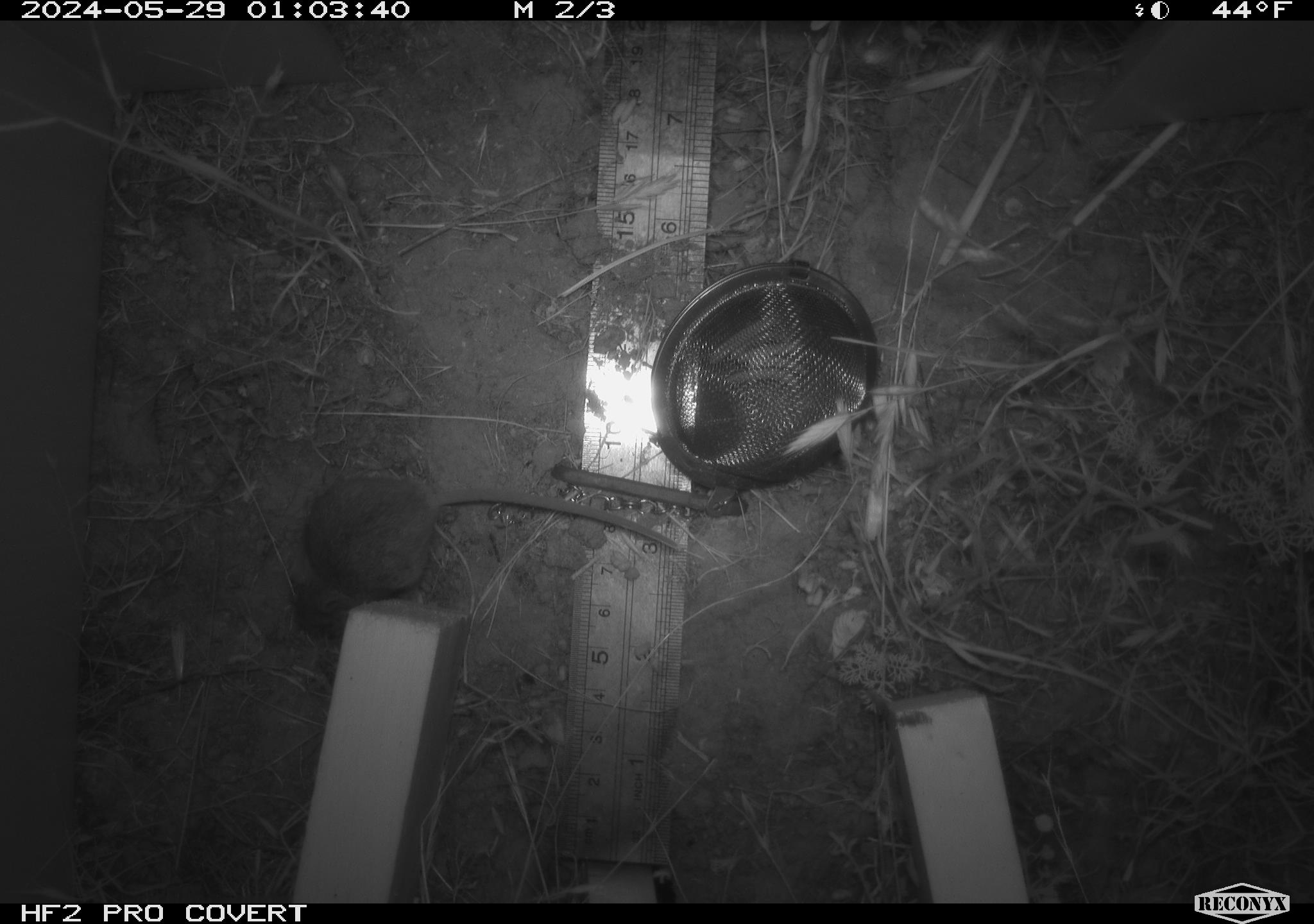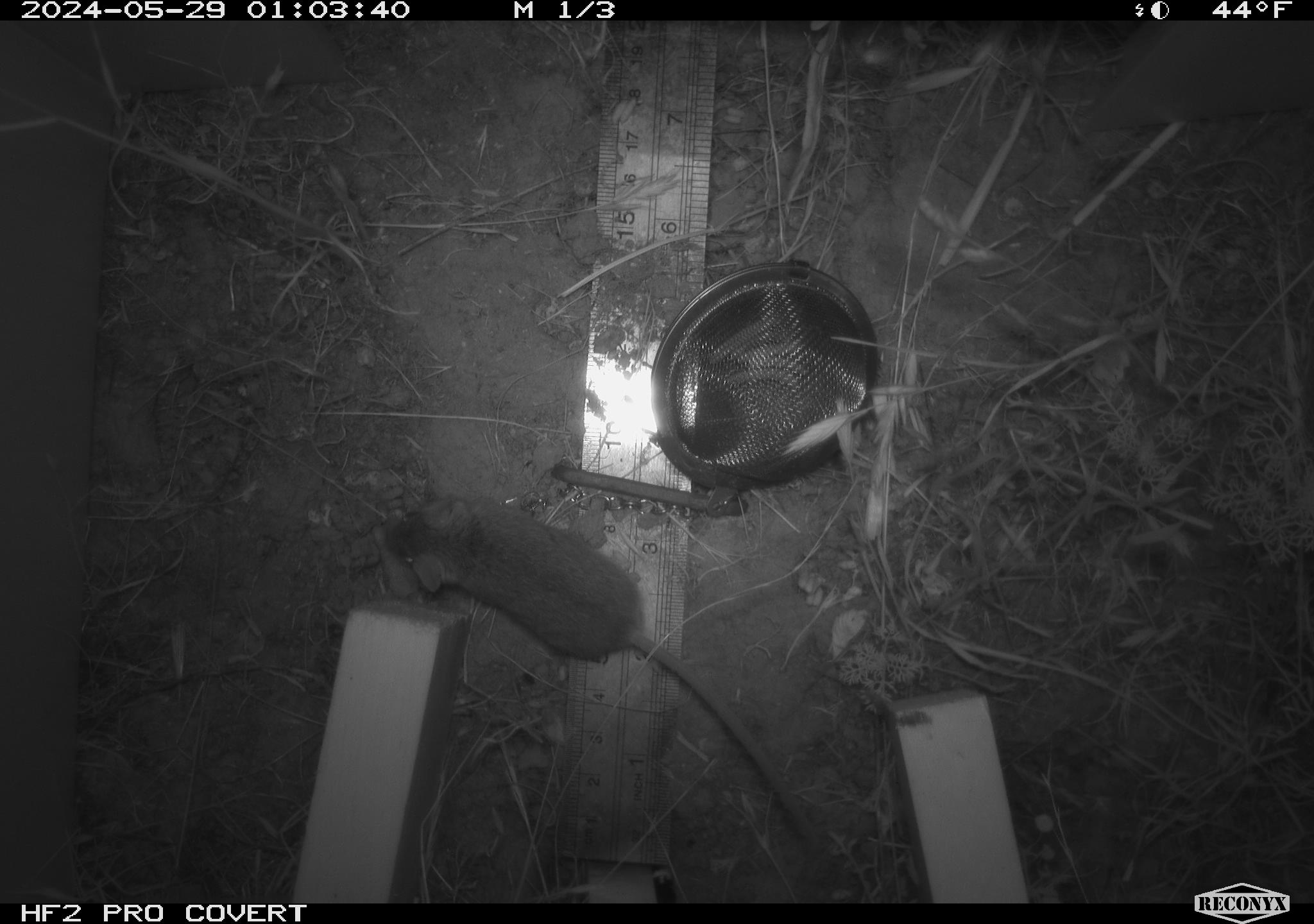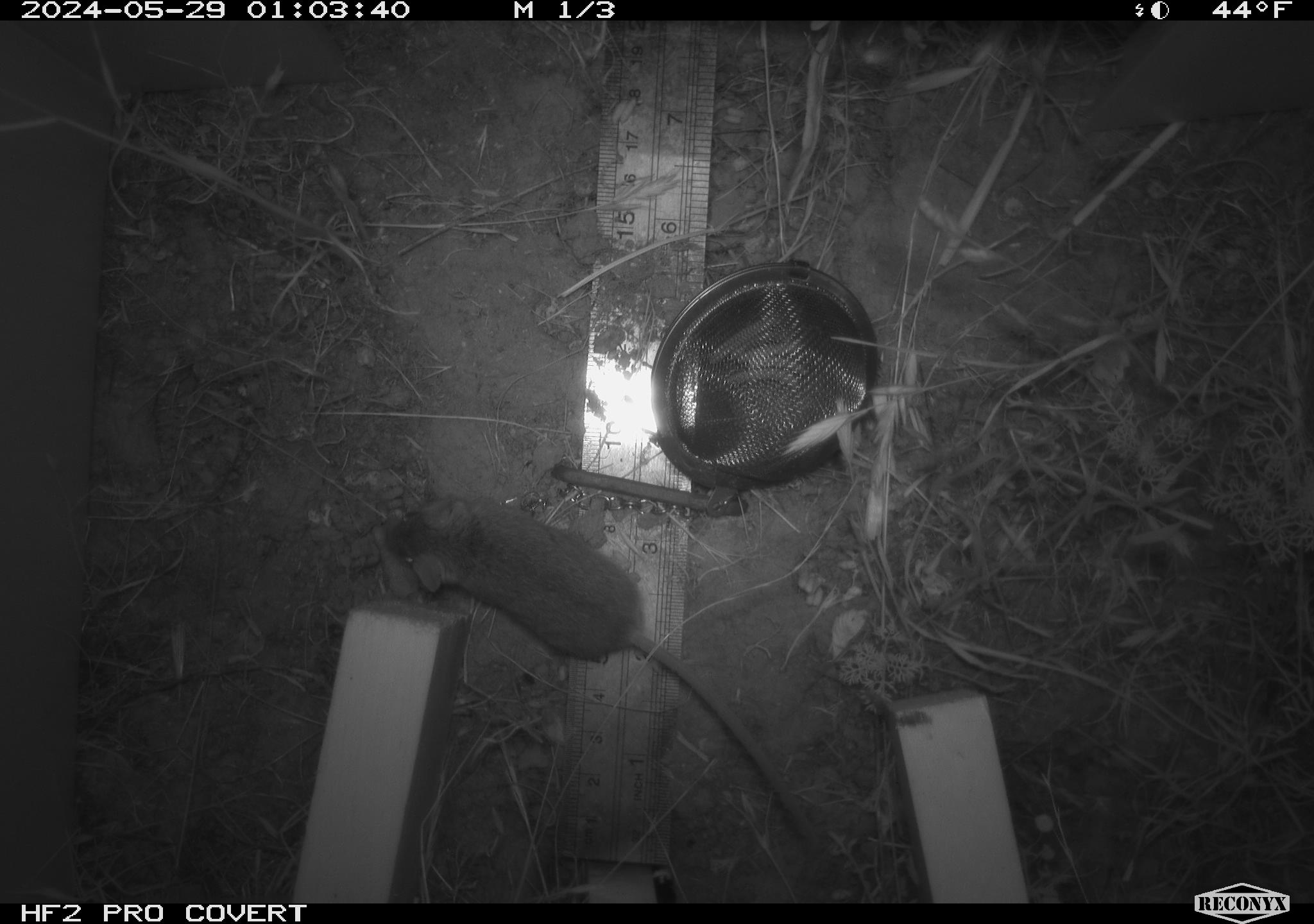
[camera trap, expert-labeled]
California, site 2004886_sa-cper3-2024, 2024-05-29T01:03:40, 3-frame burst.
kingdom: Animalia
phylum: Chordata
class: Mammalia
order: Rodentia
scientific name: Rodentia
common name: rodent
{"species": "rodent (Rodentia)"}